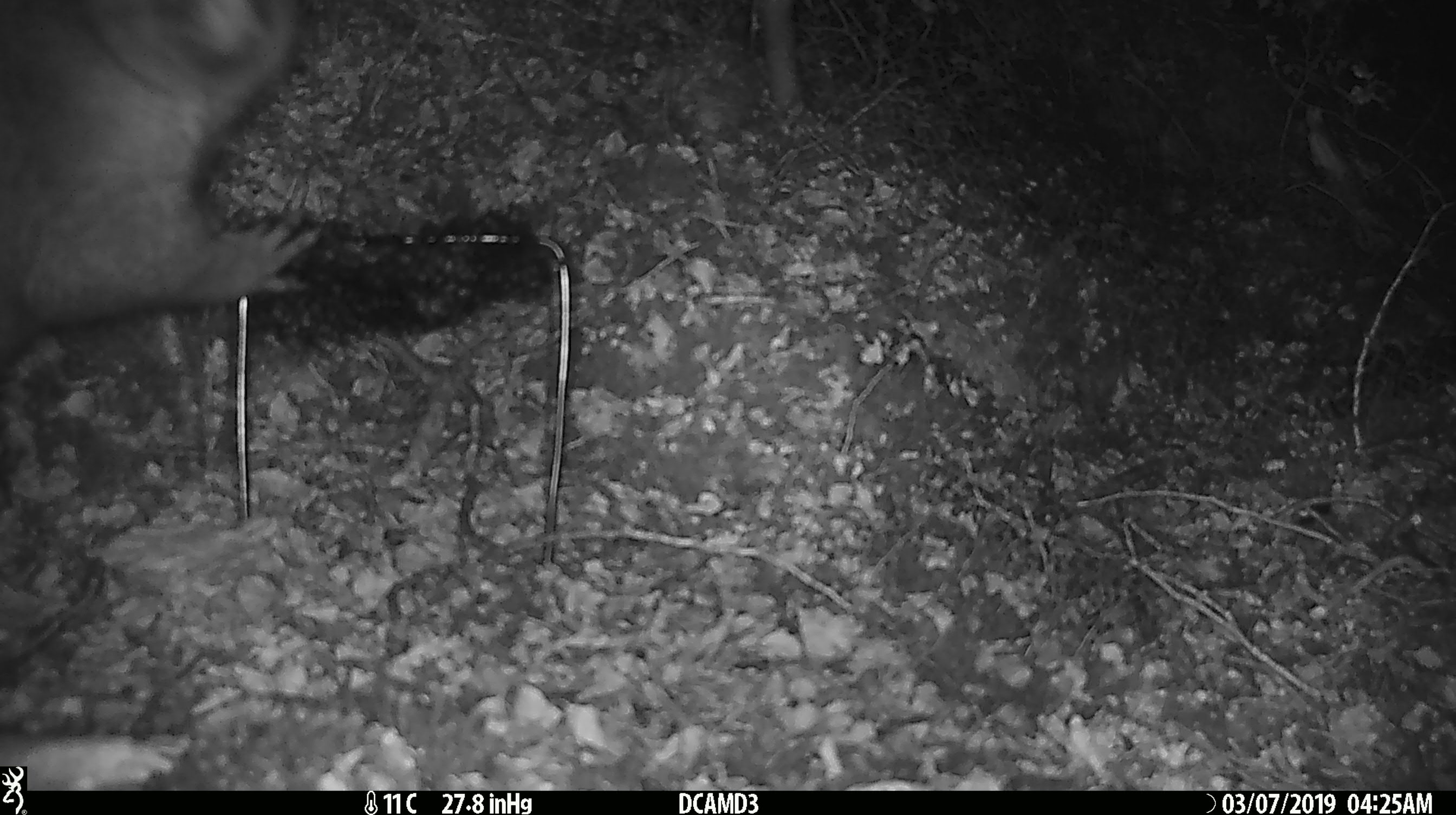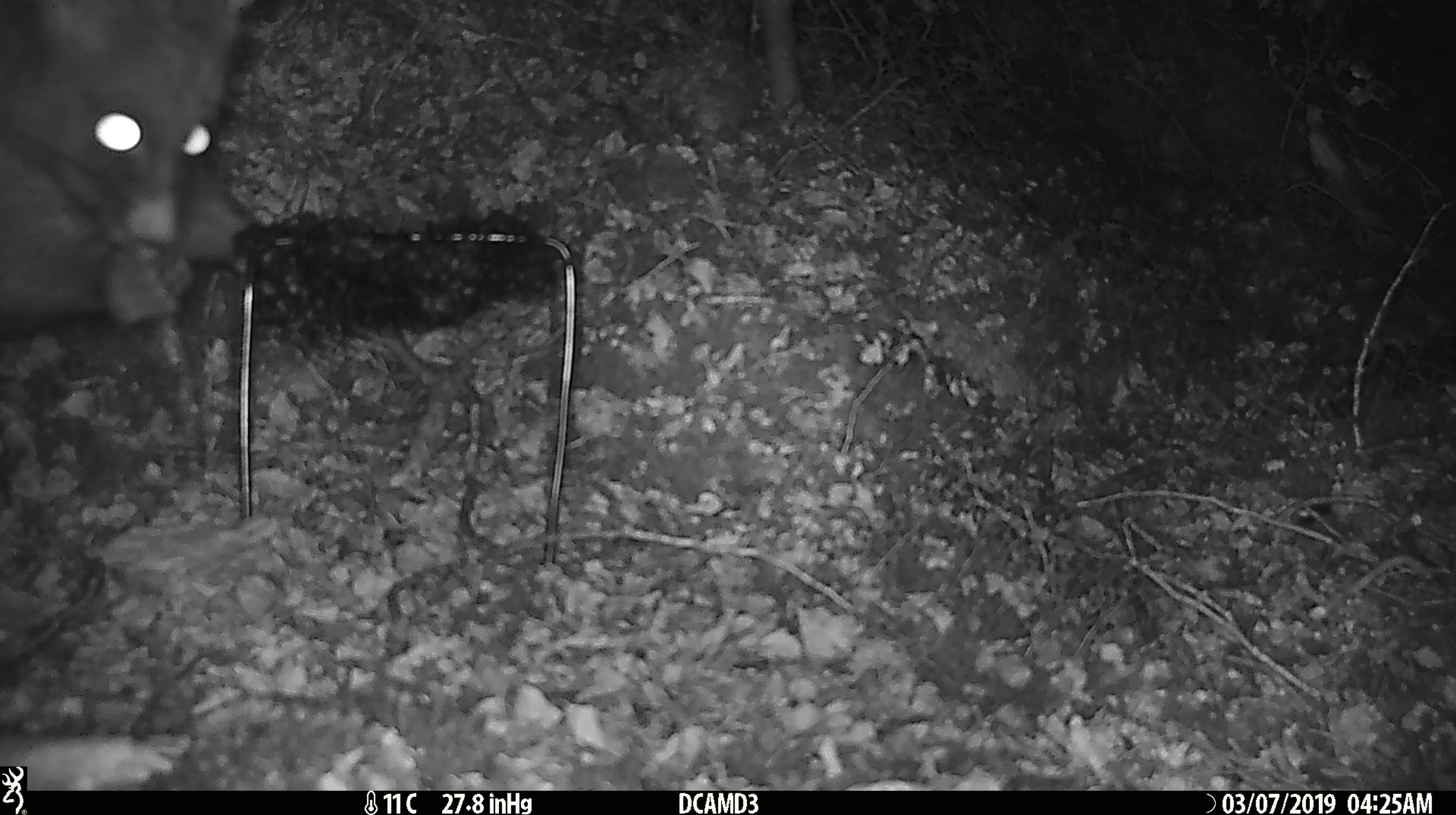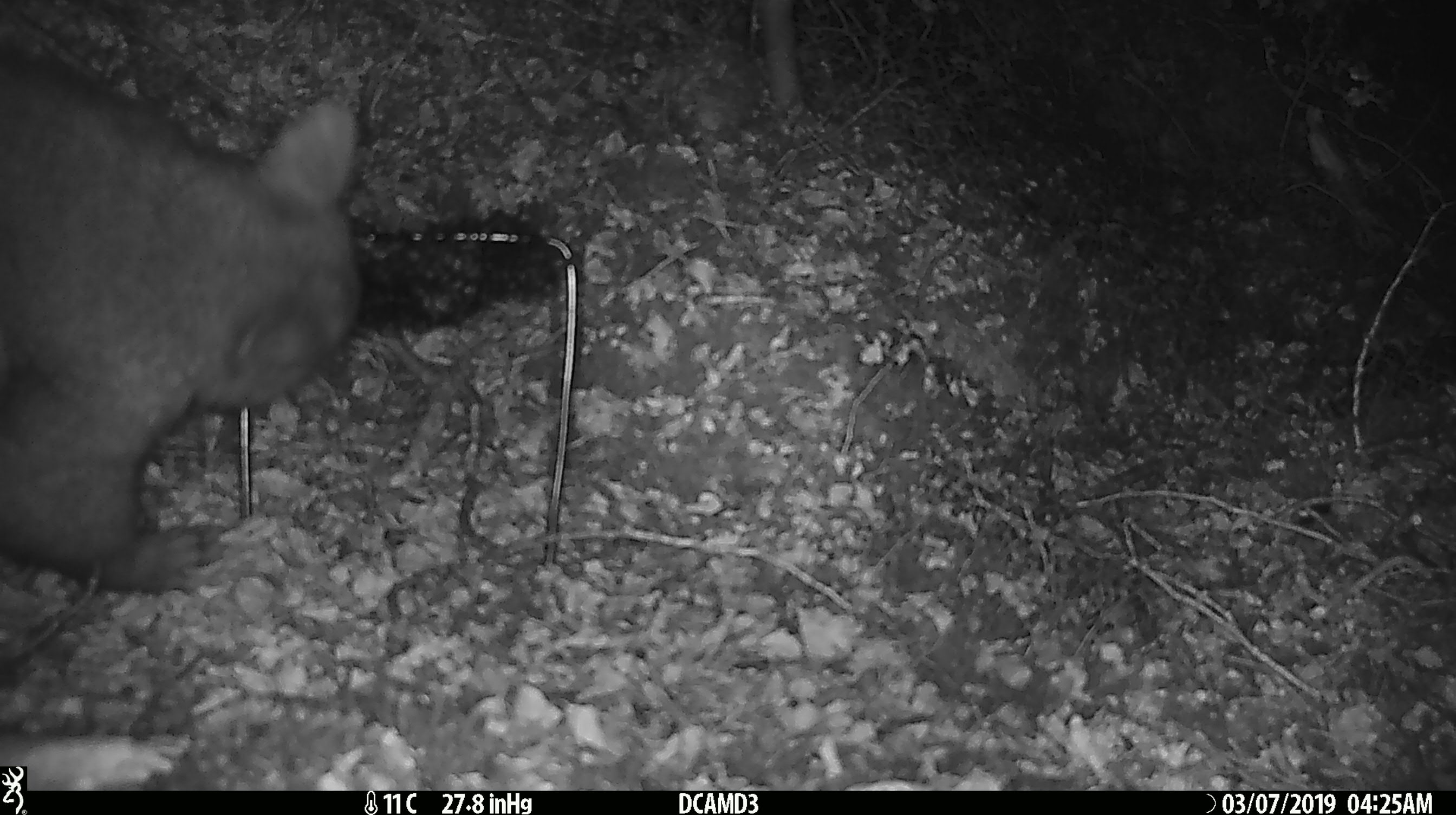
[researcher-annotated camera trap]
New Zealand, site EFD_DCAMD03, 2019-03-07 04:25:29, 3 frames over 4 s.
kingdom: Animalia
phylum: Chordata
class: Mammalia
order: Diprotodontia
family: Phalangeridae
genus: Trichosurus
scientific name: Trichosurus vulpecula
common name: common brushtail possum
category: possum